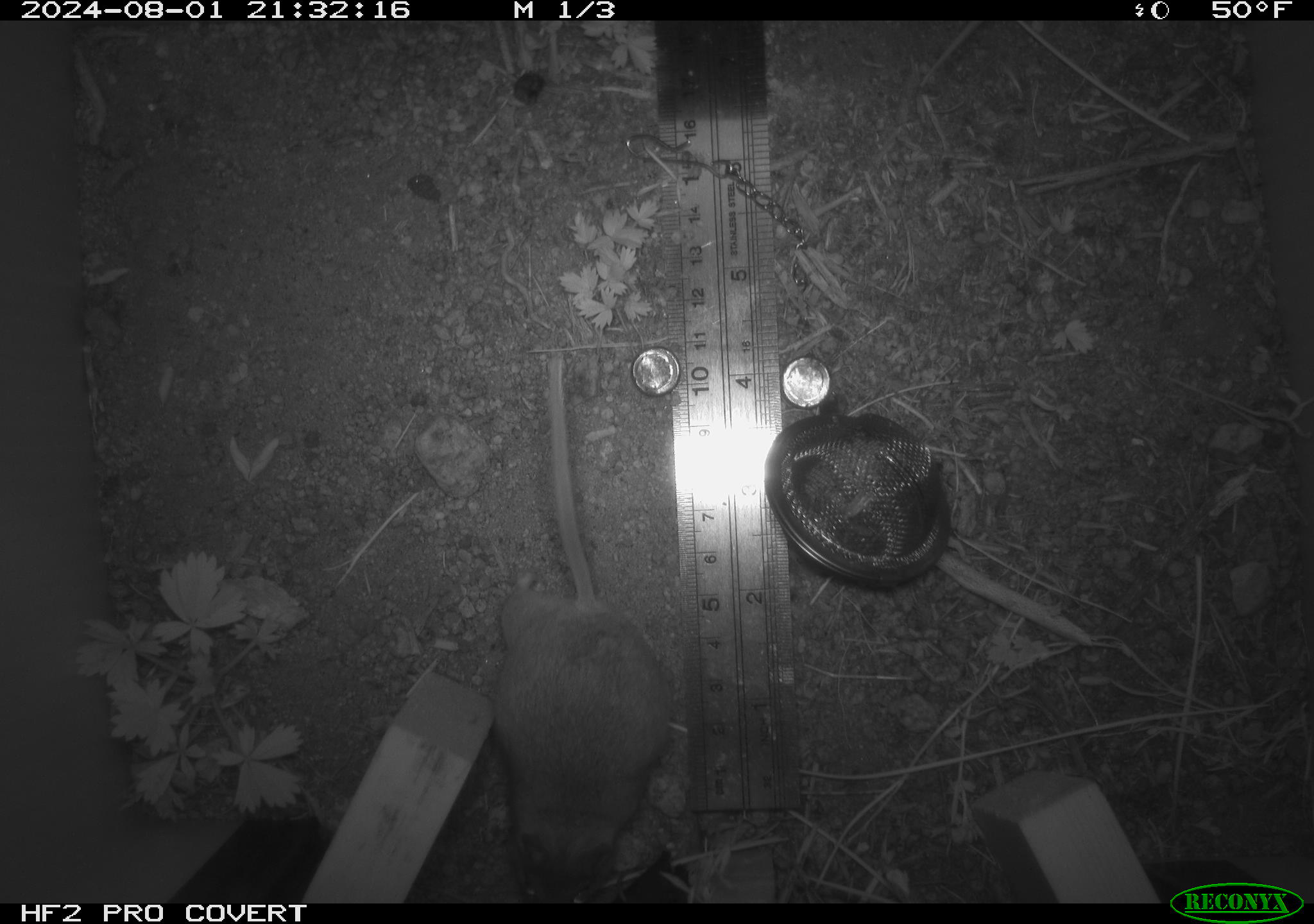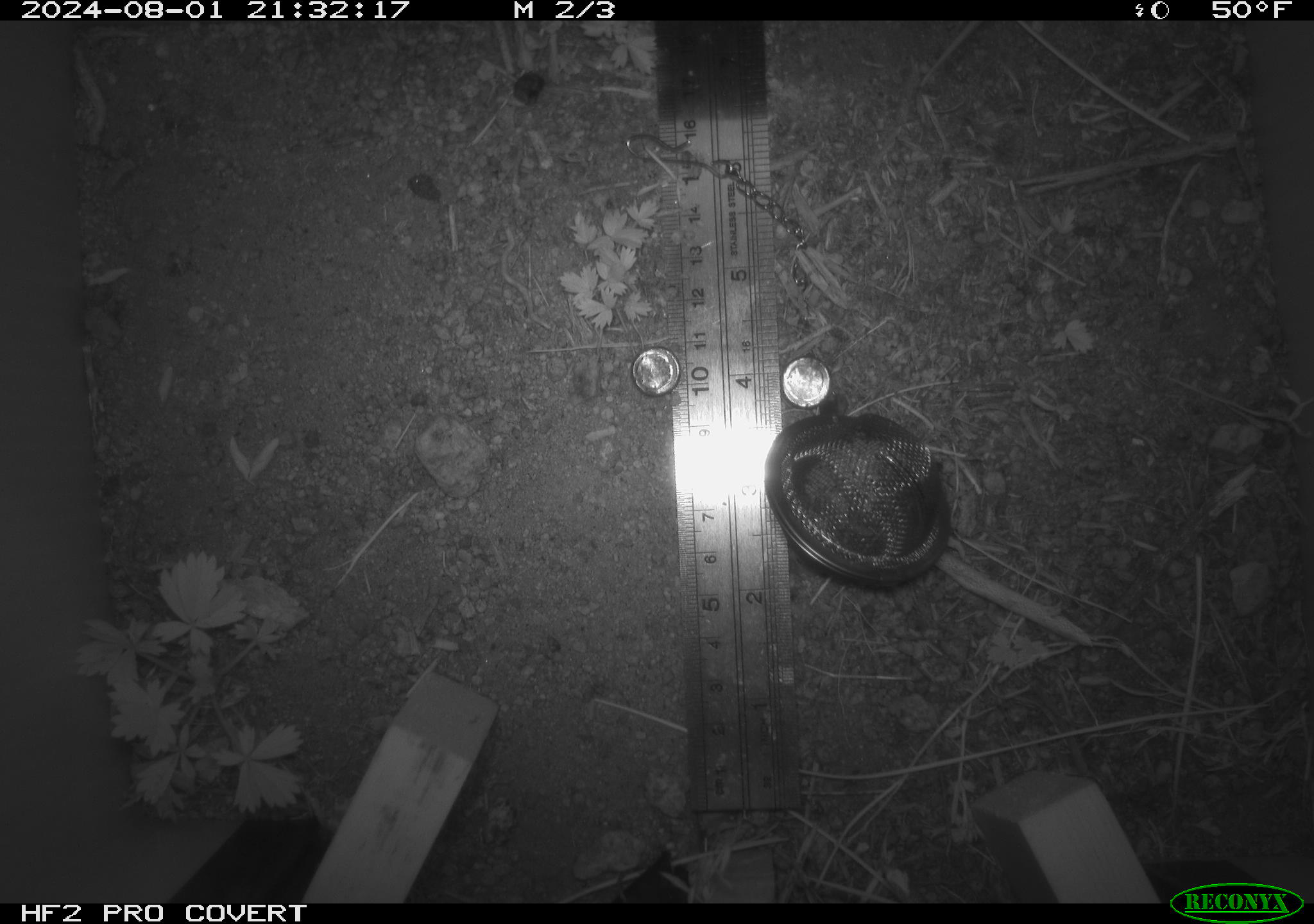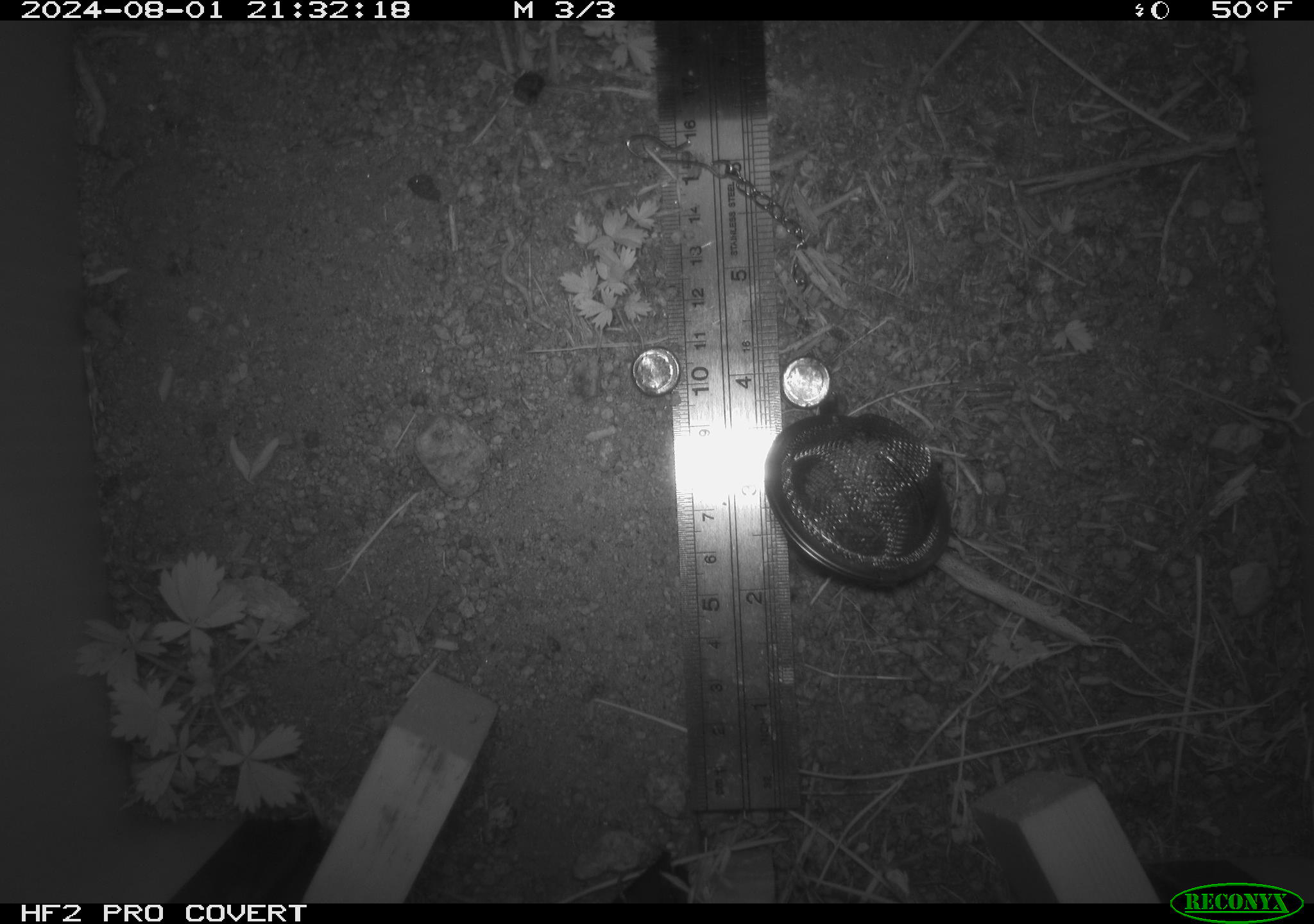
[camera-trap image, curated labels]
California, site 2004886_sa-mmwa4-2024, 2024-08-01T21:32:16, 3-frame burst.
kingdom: Animalia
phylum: Chordata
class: Mammalia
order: Rodentia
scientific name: Rodentia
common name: mouse species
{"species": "mouse species (Rodentia)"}